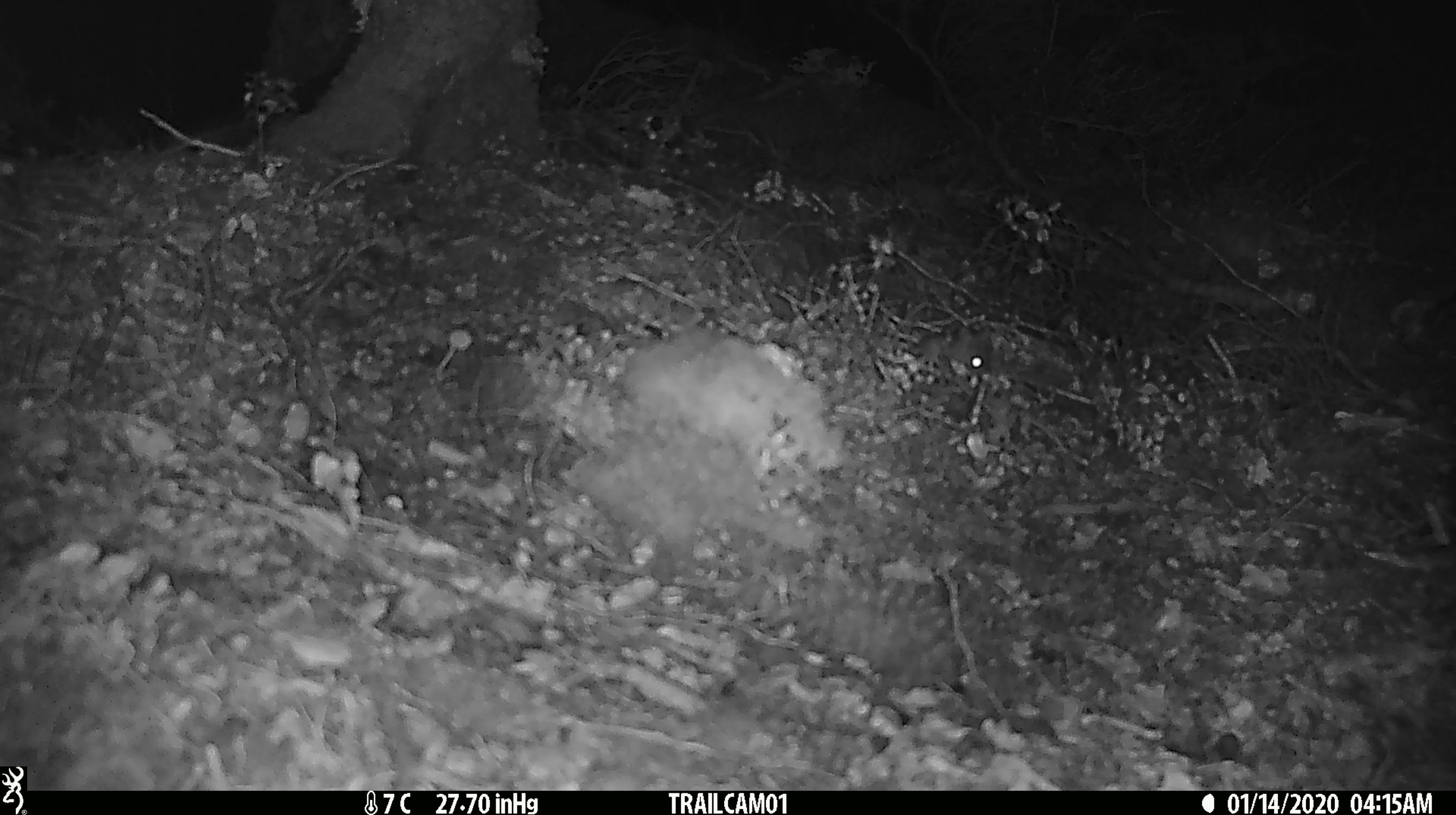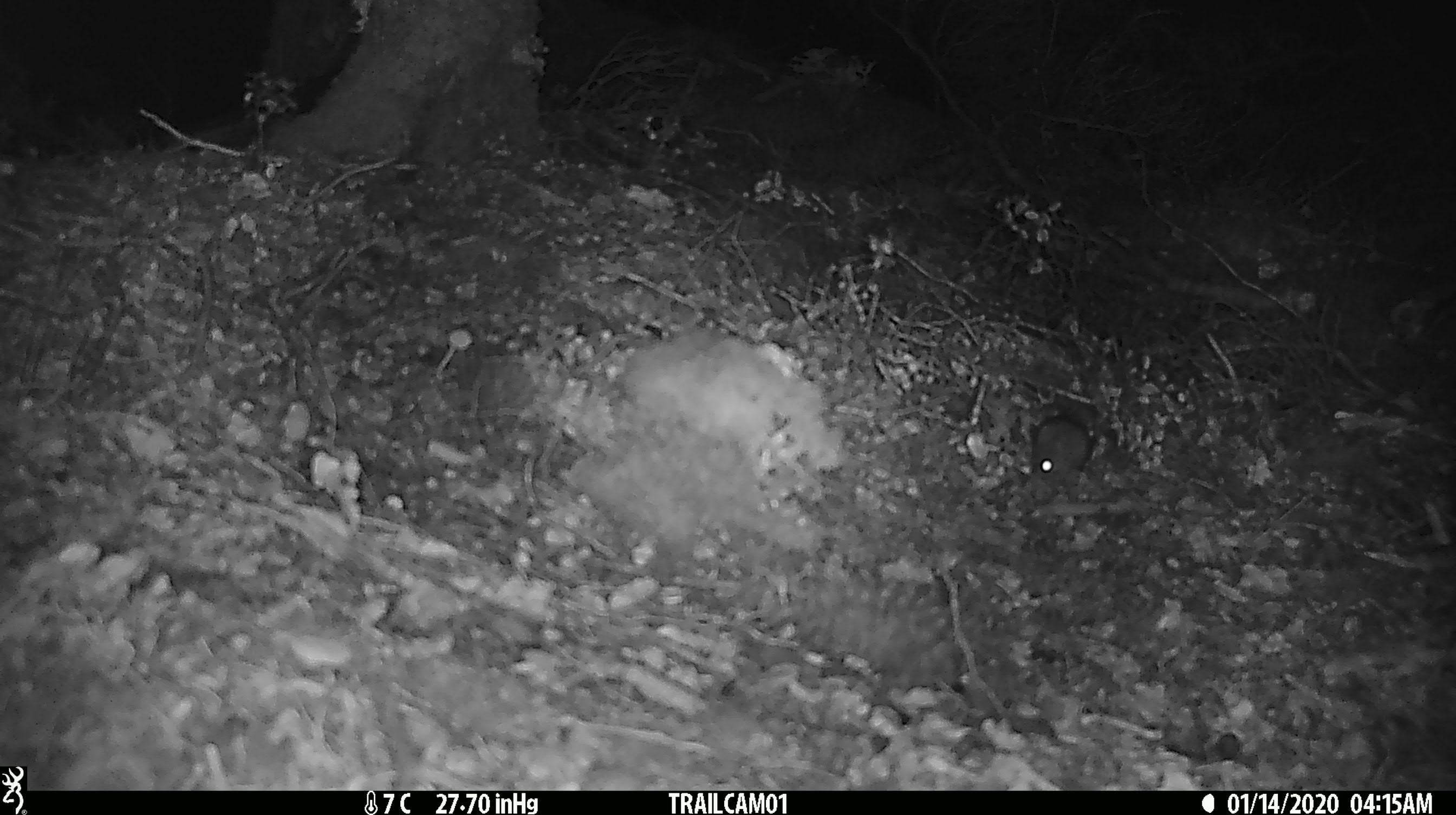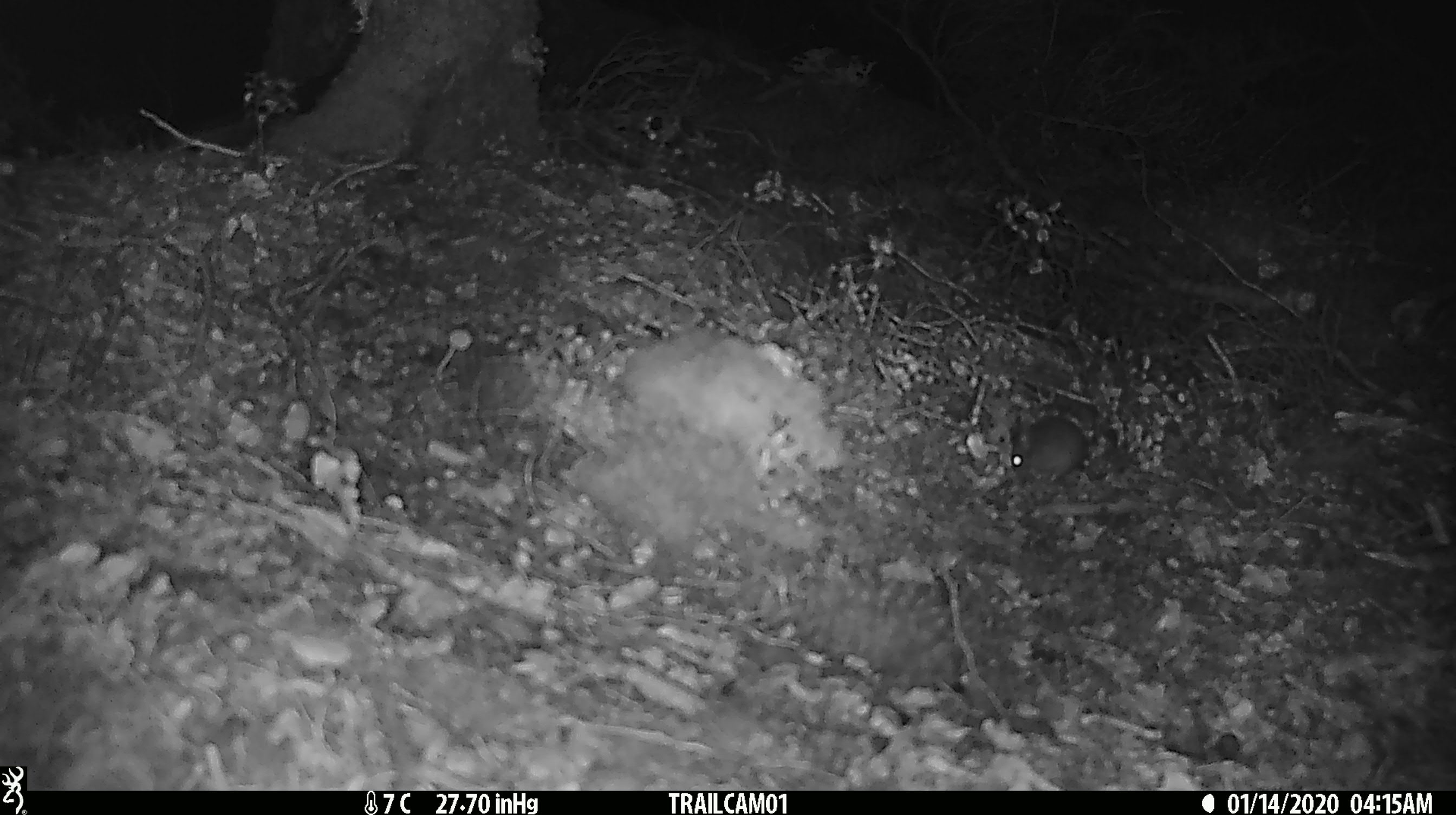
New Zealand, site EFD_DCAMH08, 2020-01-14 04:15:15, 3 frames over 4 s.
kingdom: Animalia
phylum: Chordata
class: Mammalia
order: Rodentia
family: Muridae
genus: Mus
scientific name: Mus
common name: mouse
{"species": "mouse (Mus)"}